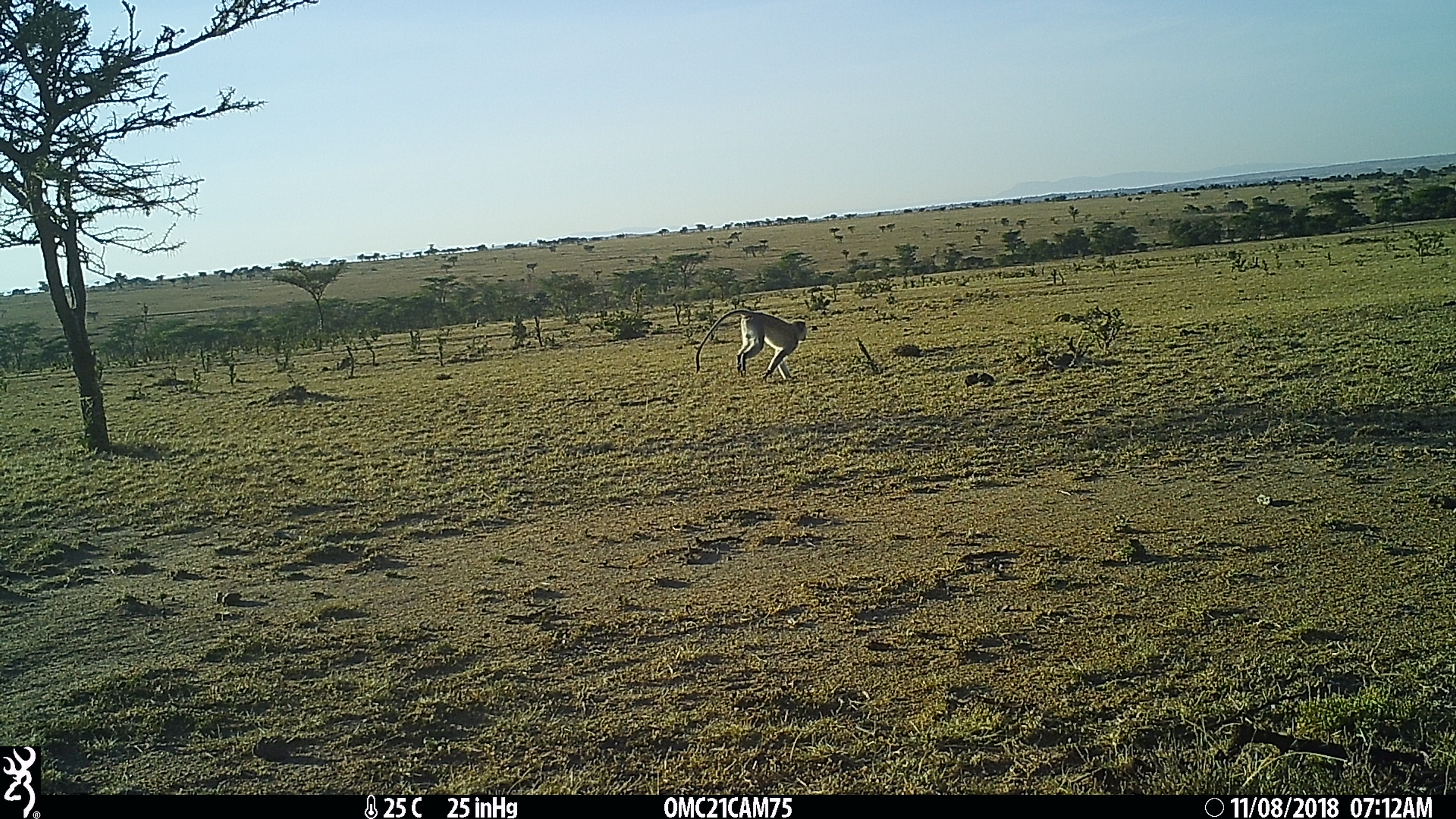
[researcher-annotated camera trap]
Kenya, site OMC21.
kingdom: Animalia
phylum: Chordata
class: Mammalia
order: Primates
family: Cercopithecidae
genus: Chlorocebus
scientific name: Chlorocebus pygerythrus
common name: vervet monkey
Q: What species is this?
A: Vervet monkey (Chlorocebus pygerythrus).